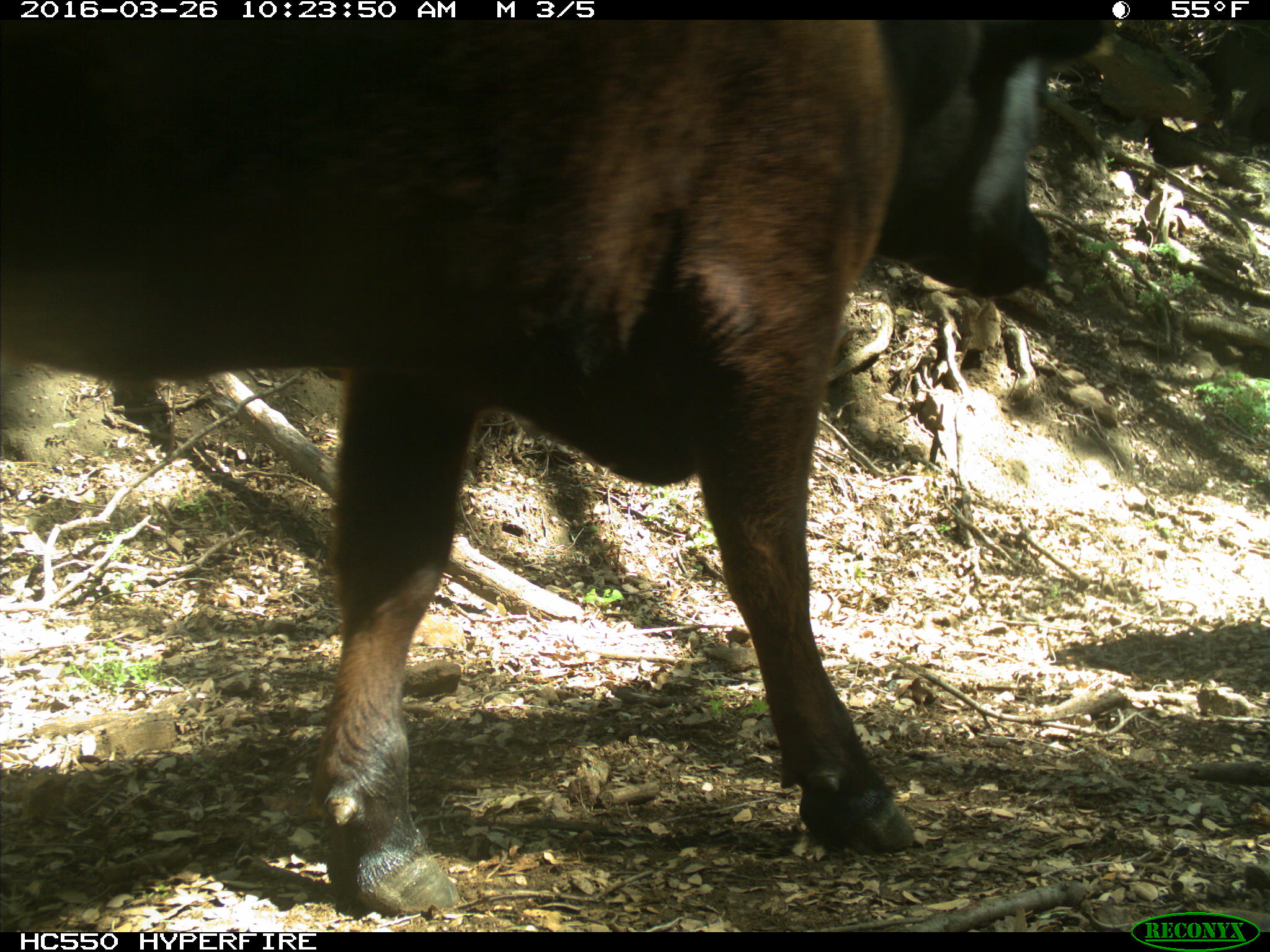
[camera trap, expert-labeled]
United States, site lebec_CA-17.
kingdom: Animalia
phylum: Chordata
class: Mammalia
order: Artiodactyla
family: Bovidae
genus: Bos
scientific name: Bos taurus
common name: domestic cow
Bos taurus (domestic cow).